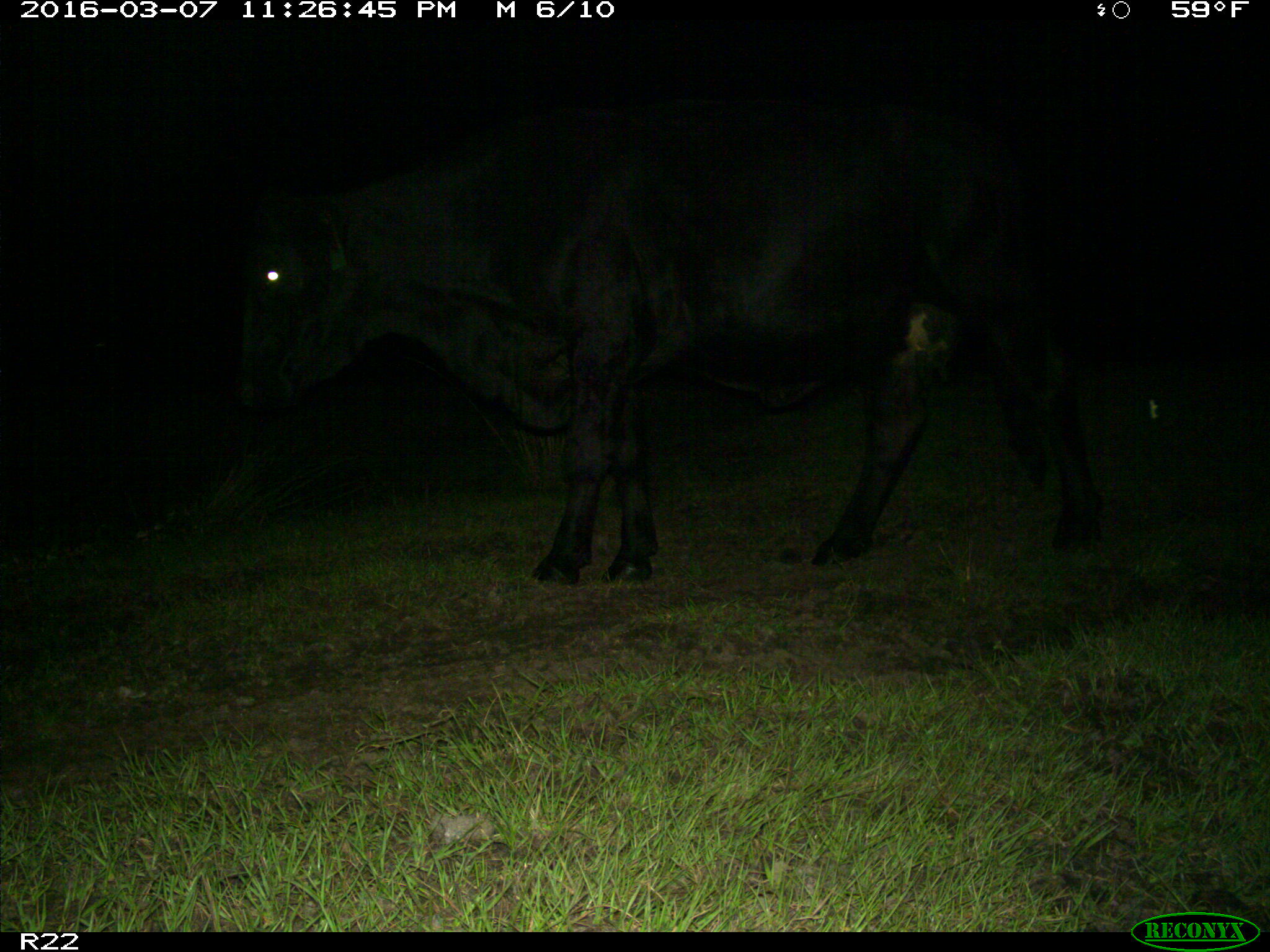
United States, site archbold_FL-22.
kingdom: Animalia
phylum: Chordata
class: Mammalia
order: Artiodactyla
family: Bovidae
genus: Bos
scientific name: Bos taurus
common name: domestic cow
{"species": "Bos taurus (domestic cow)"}